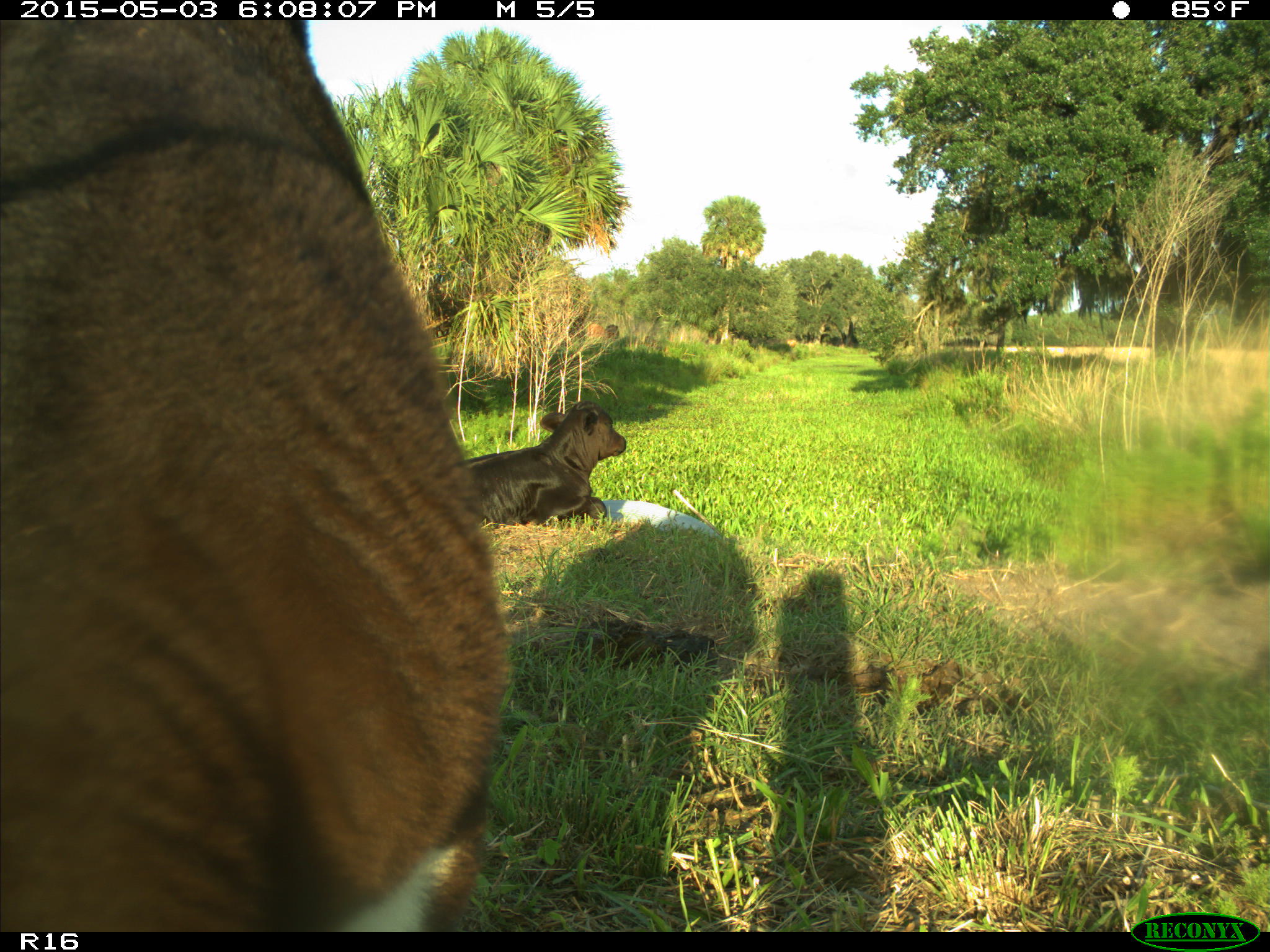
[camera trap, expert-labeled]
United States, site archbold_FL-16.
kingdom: Animalia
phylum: Chordata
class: Mammalia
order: Artiodactyla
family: Bovidae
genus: Bos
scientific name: Bos taurus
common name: domestic cow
Bos taurus (domestic cow).